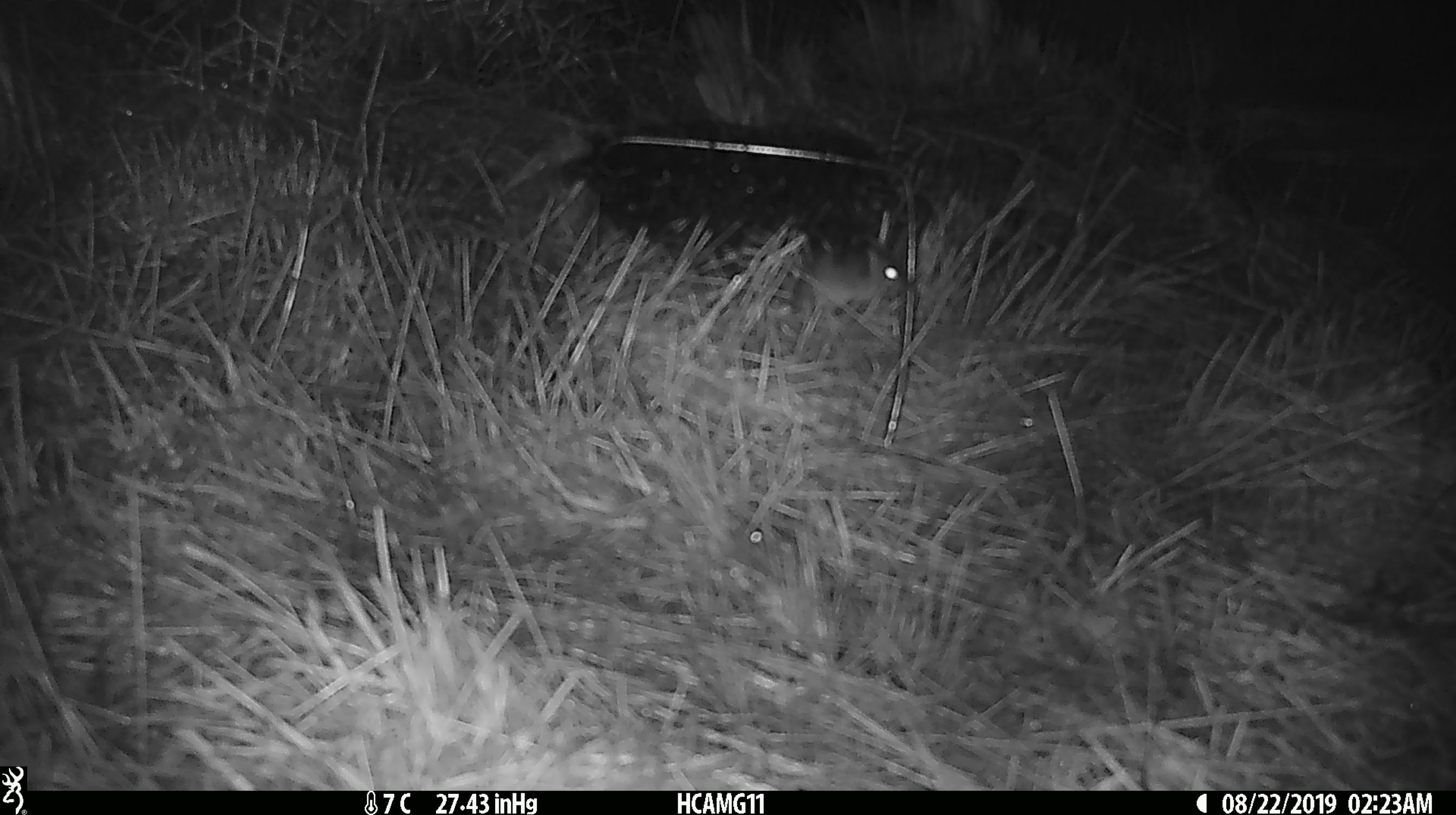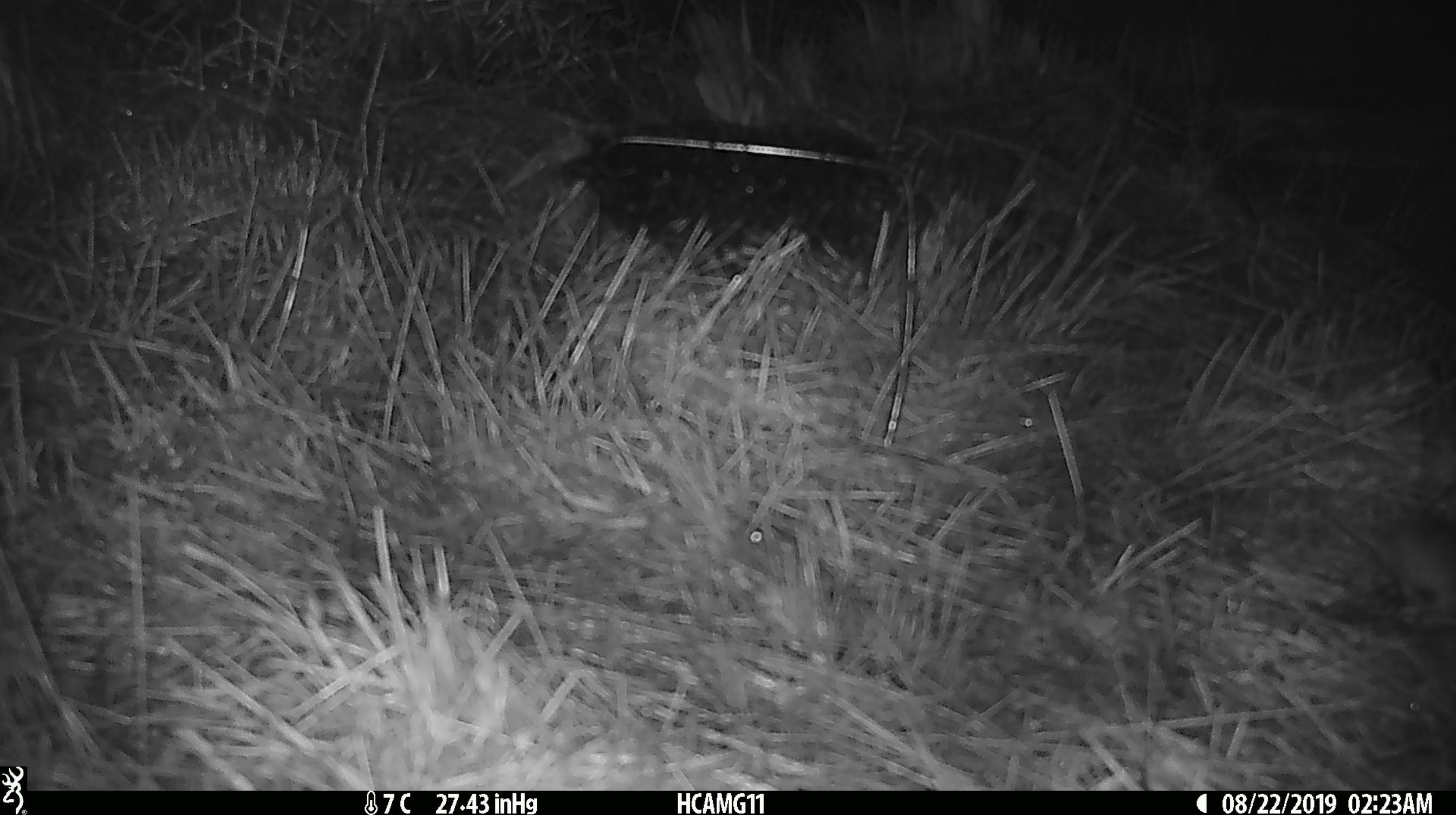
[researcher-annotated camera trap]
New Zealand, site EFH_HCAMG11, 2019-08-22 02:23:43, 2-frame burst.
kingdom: Animalia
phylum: Chordata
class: Mammalia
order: Rodentia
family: Muridae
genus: Mus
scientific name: Mus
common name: mouse